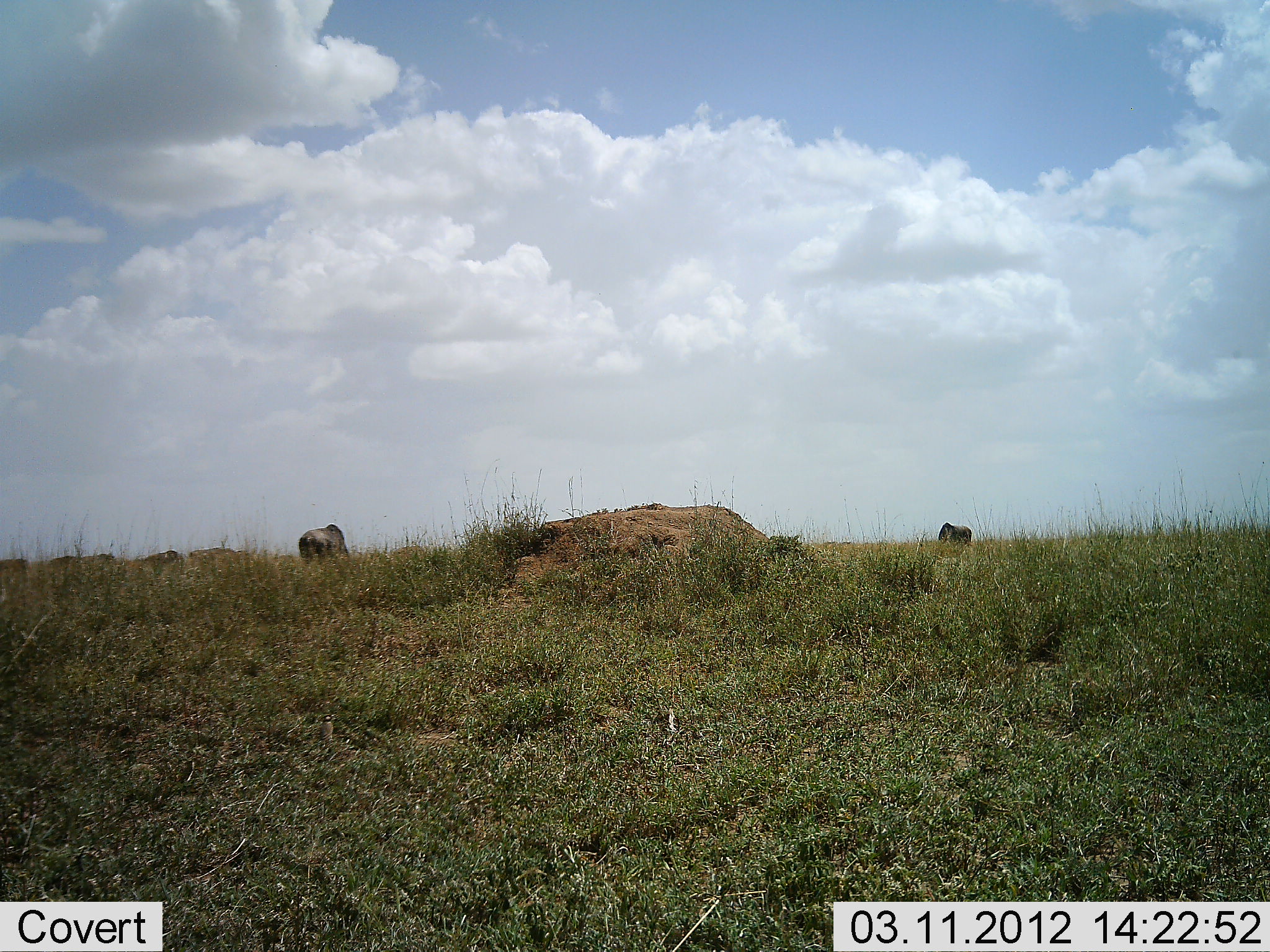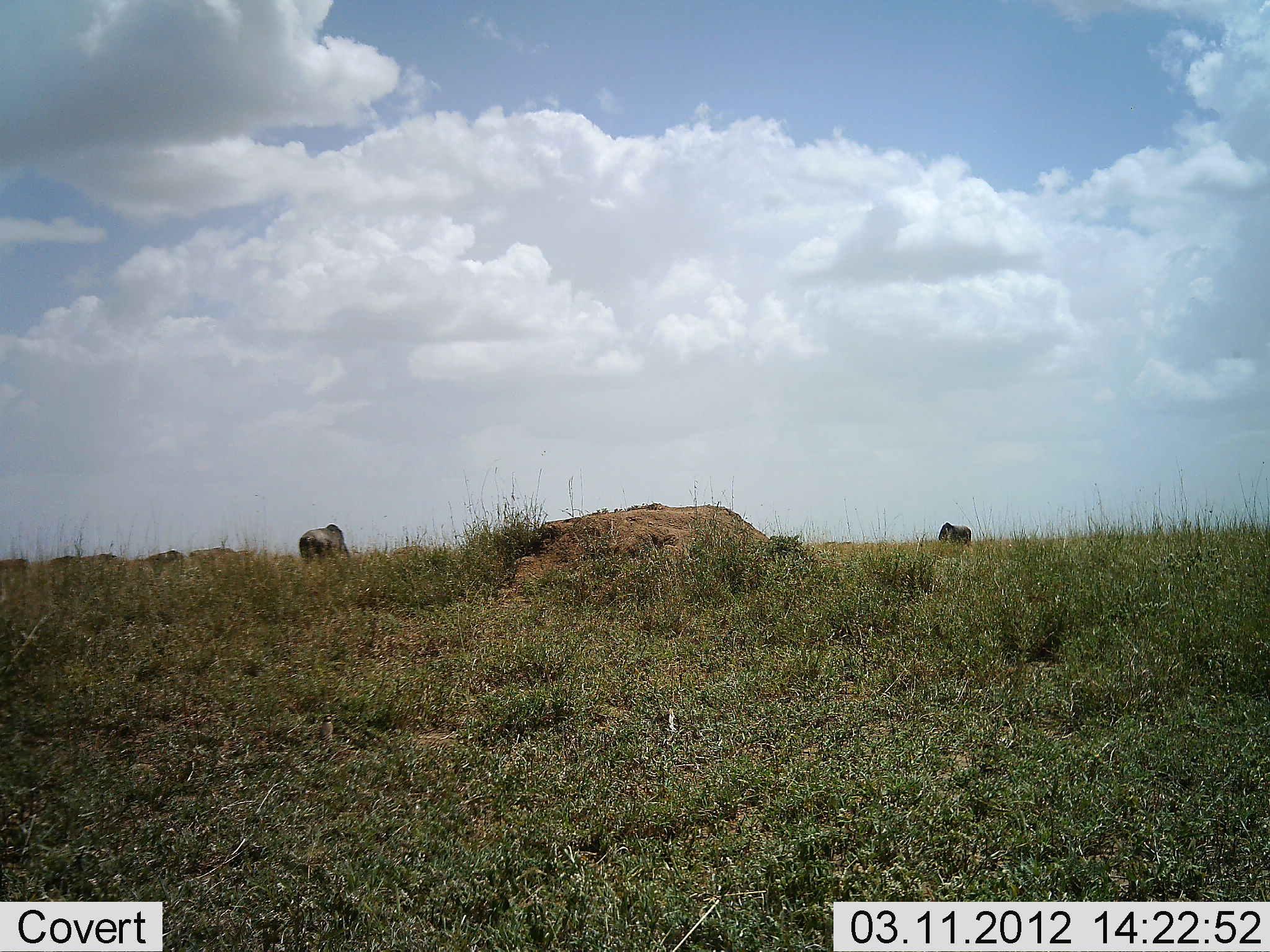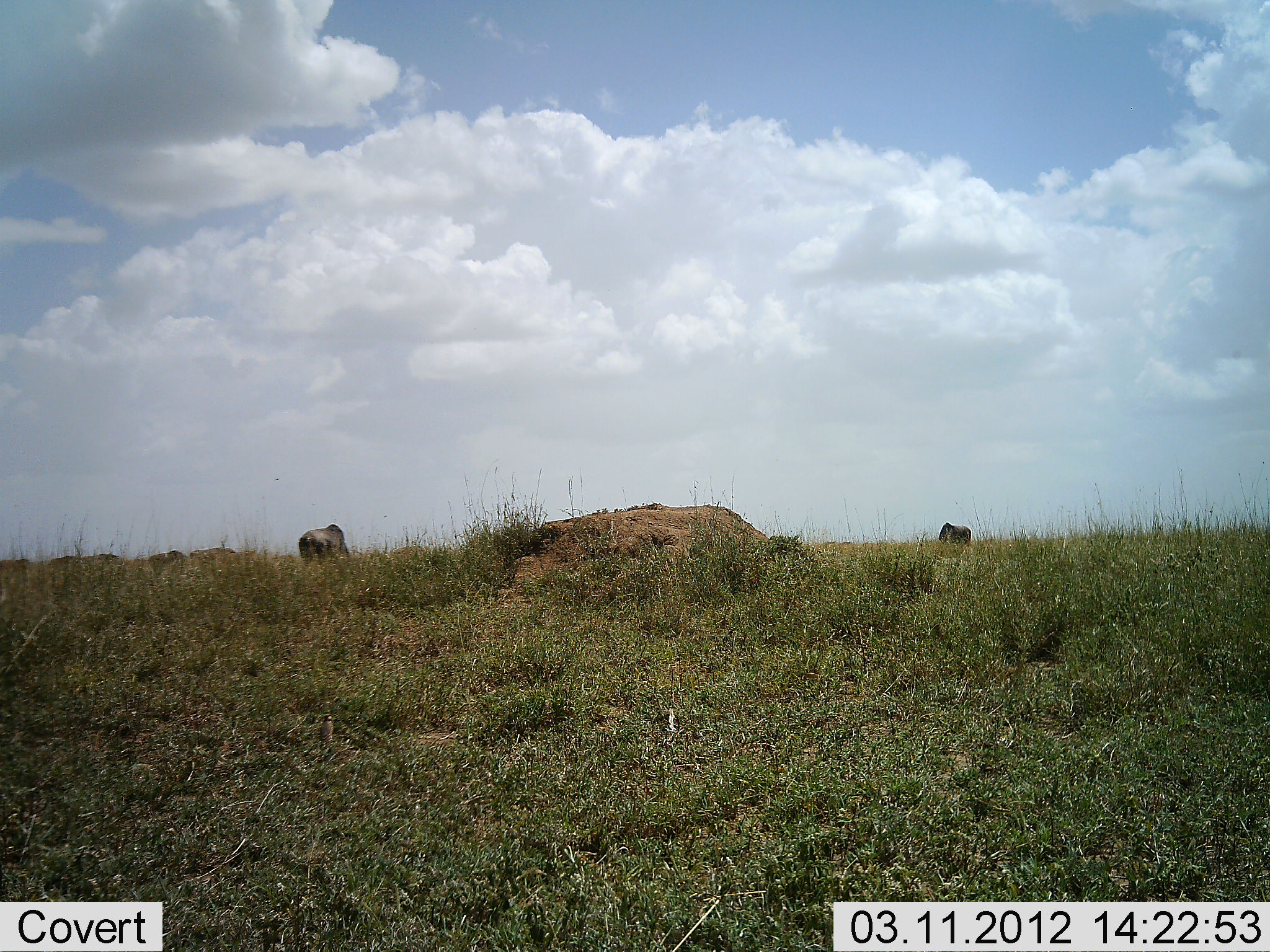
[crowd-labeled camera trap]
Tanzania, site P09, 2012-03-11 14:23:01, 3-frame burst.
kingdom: Animalia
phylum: Chordata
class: Mammalia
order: Artiodactyla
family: Bovidae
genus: Connochaetes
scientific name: Connochaetes taurinus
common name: blue wildebeest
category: wildebeest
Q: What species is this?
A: Wildebeest (blue wildebeest) (Connochaetes taurinus).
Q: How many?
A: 7.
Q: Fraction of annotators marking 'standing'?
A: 50%.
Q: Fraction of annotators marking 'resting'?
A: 0%.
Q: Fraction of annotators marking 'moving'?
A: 12%.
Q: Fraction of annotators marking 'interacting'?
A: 0%.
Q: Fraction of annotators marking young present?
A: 0%.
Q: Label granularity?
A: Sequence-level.